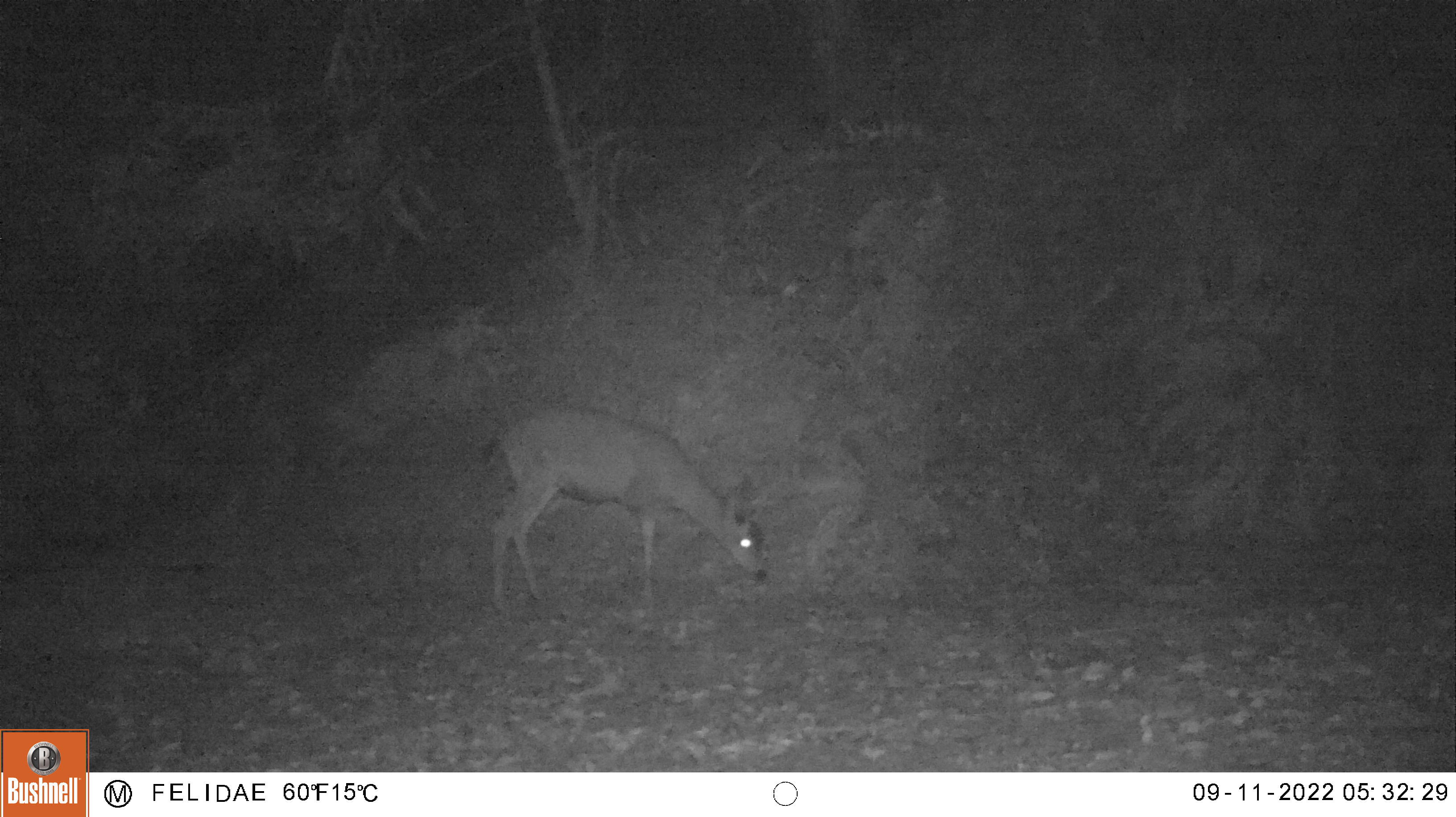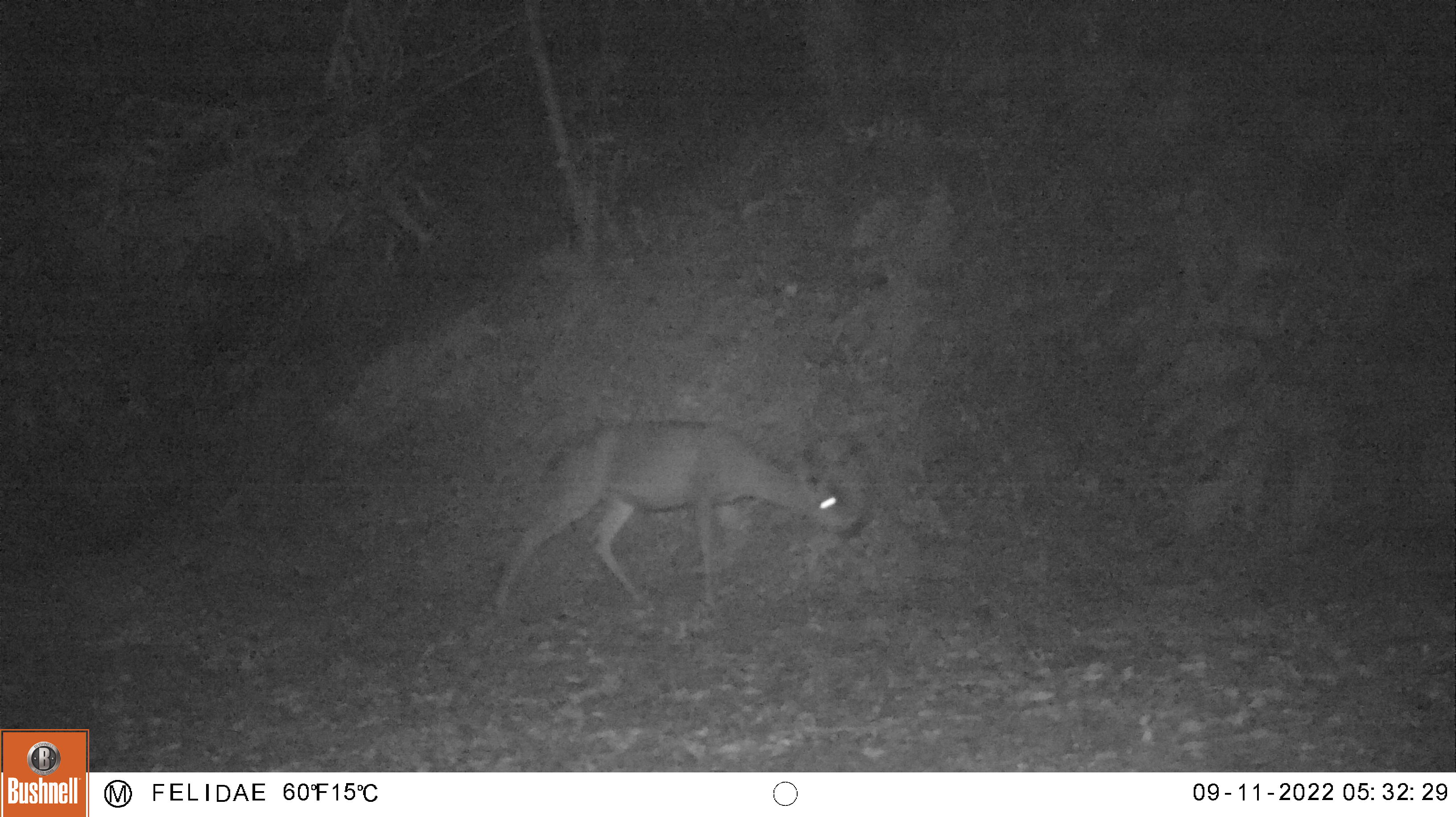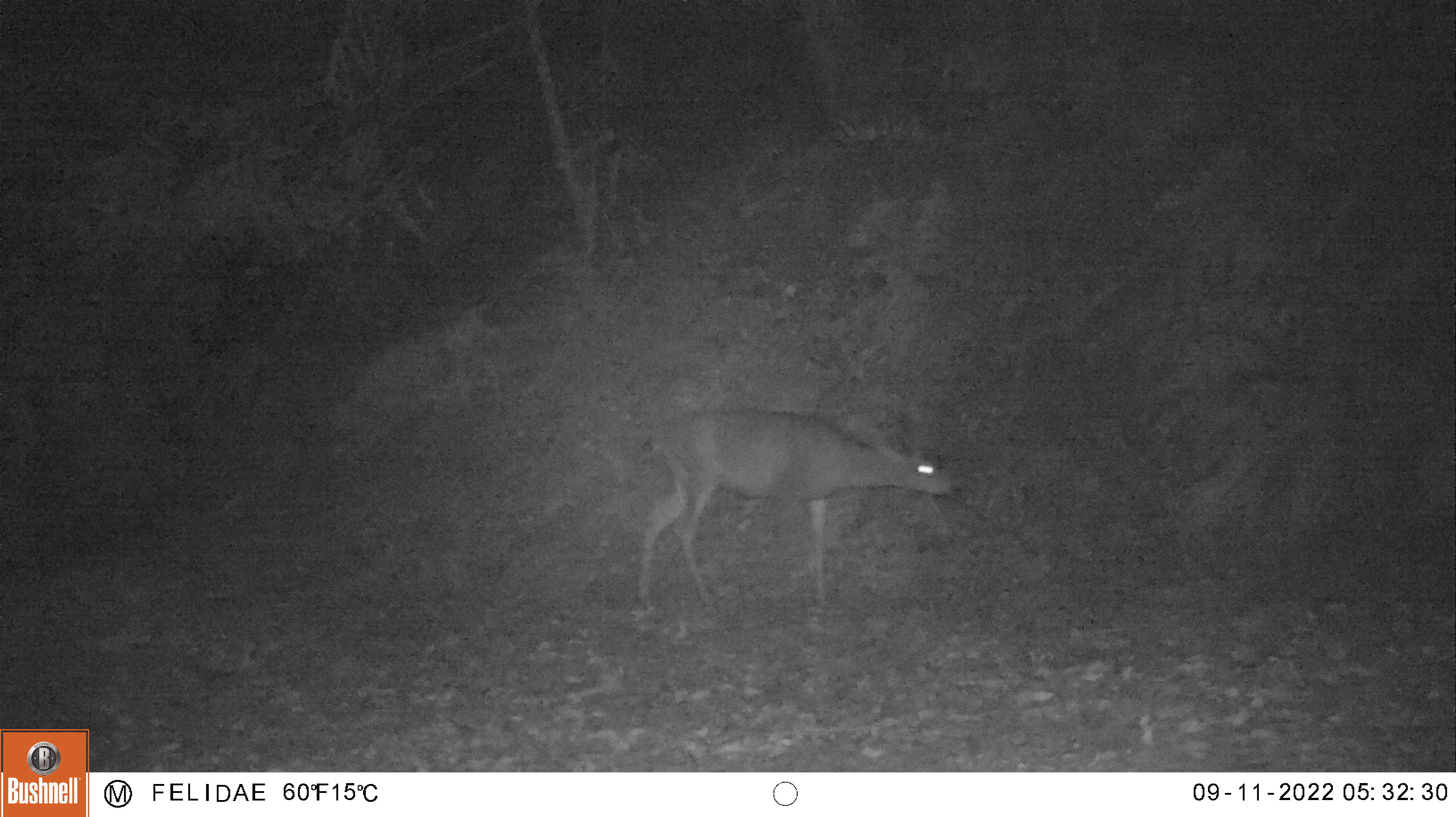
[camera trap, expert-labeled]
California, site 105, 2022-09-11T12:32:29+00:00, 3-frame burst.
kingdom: Animalia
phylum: Chordata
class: Mammalia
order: Artiodactyla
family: Cervidae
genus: Odocoileus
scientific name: Odocoileus hemionus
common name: mule deer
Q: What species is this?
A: Mule deer (Odocoileus hemionus).